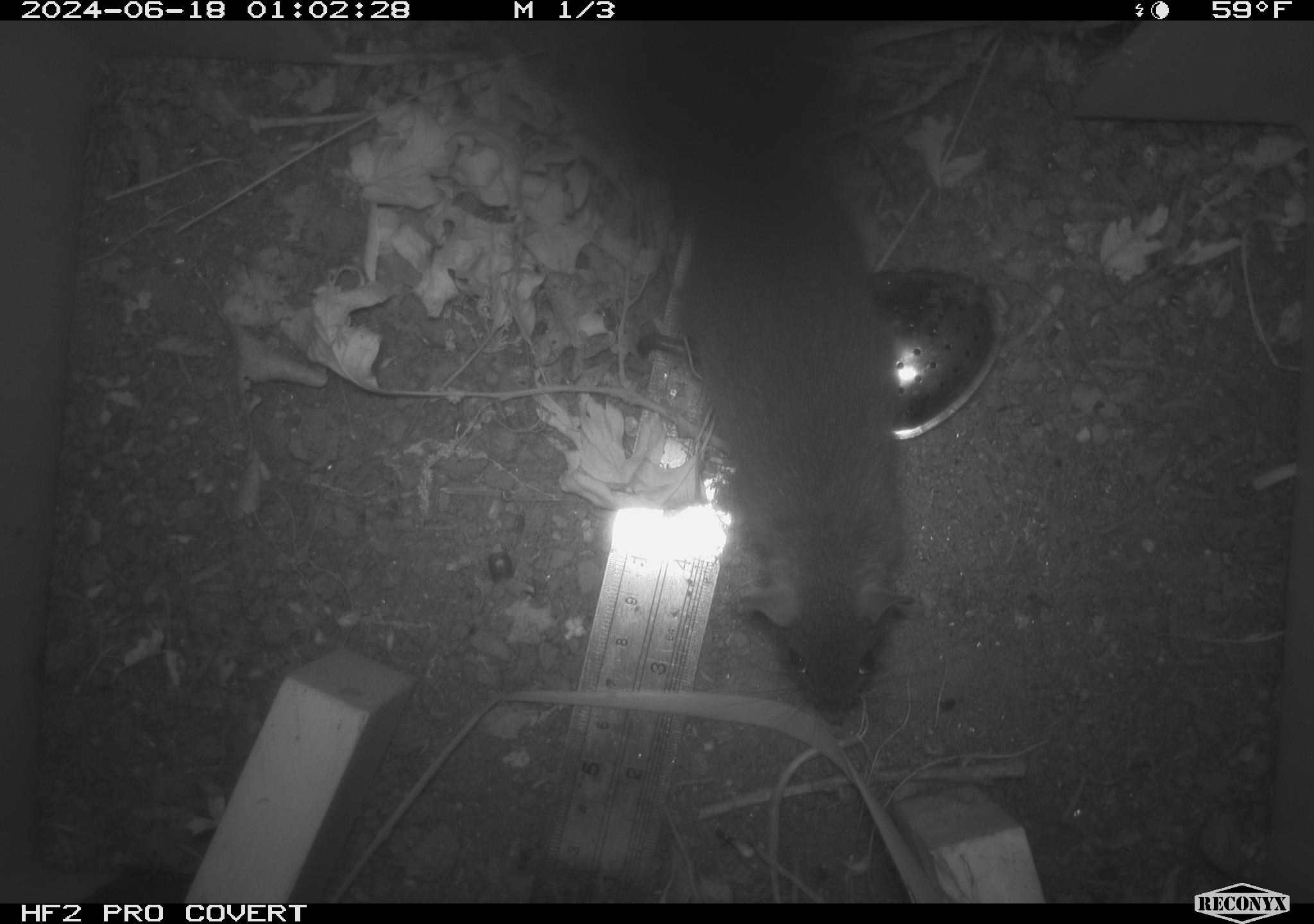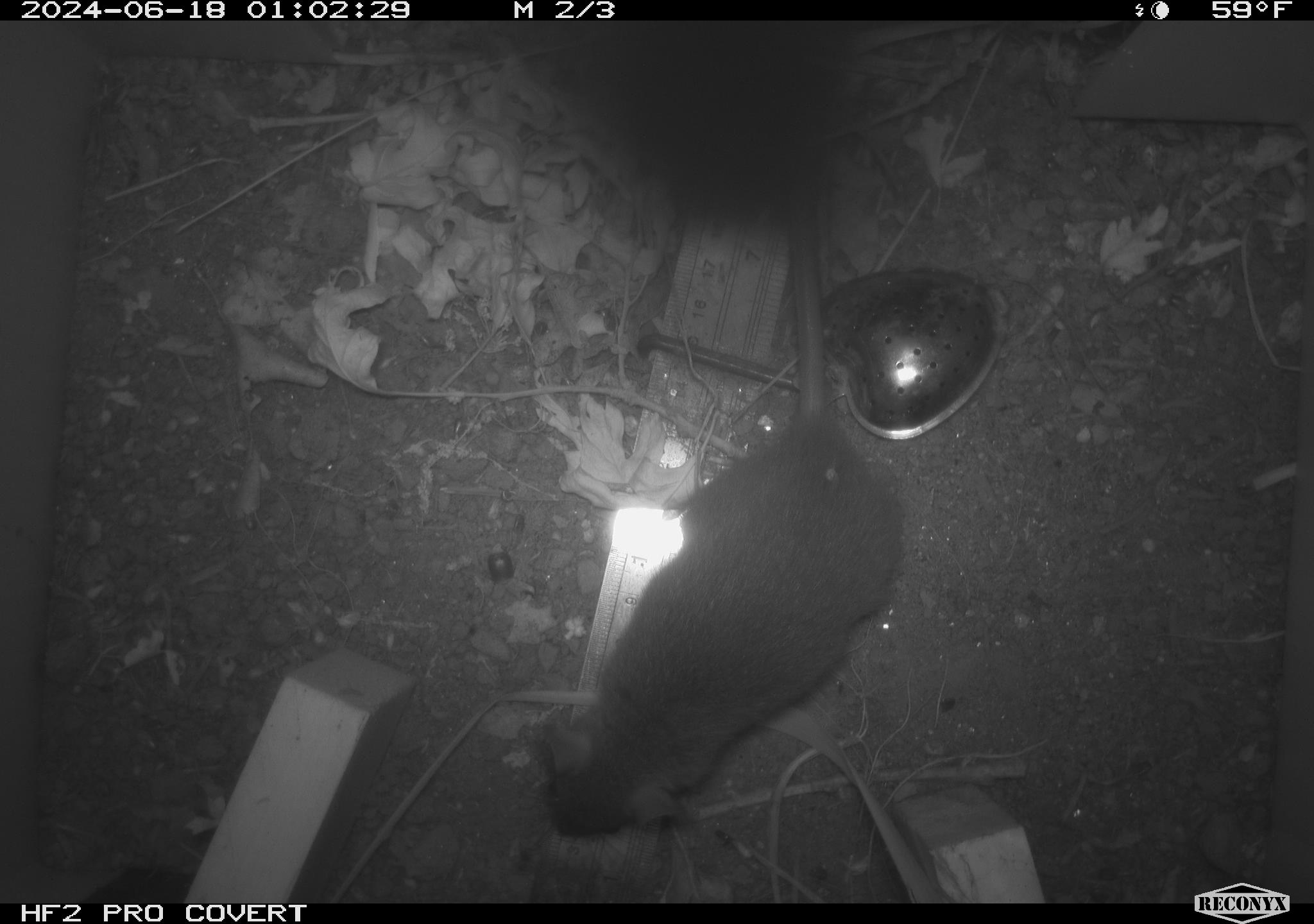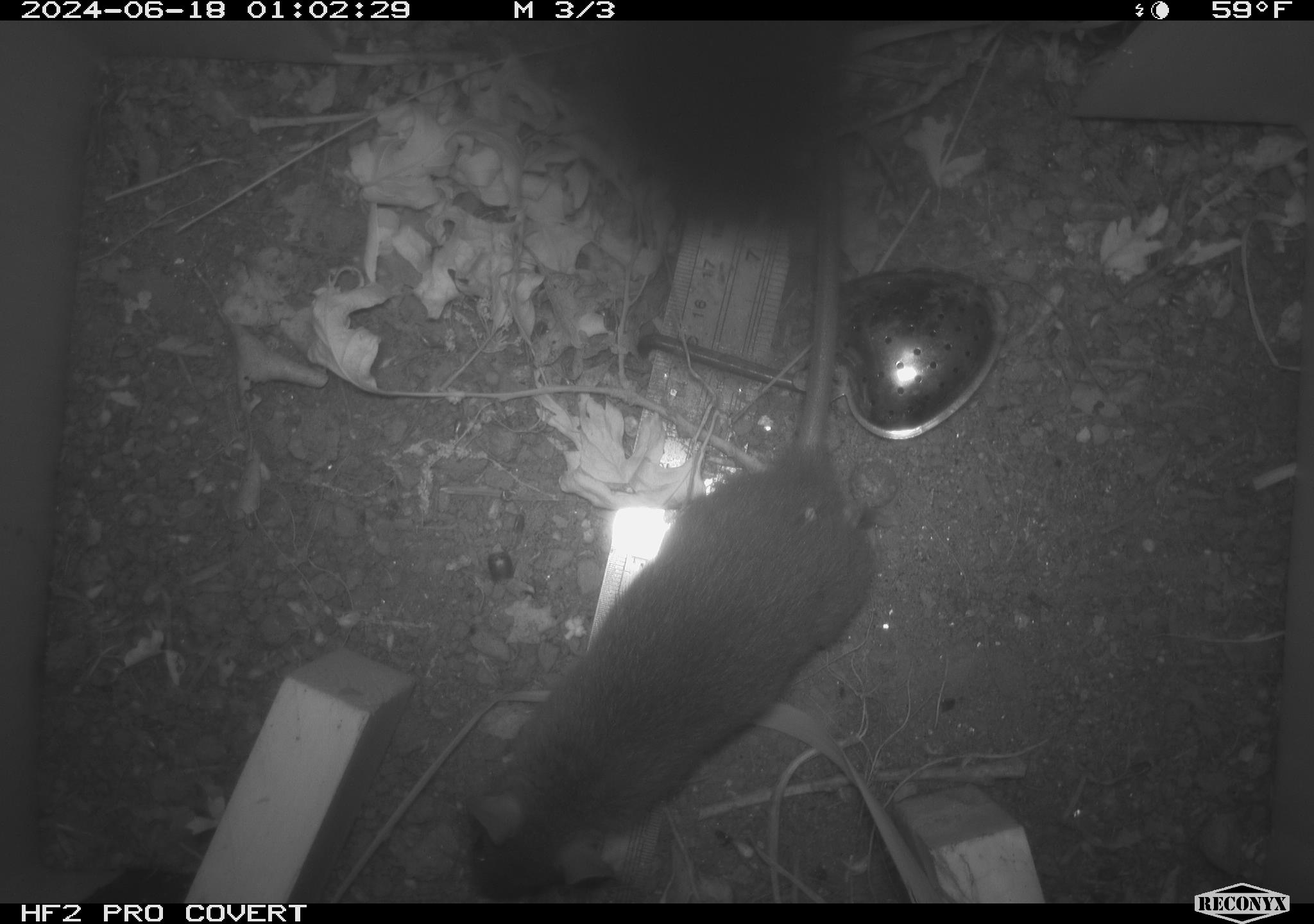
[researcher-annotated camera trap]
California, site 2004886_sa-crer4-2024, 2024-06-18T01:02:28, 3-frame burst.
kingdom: Animalia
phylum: Chordata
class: Mammalia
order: Rodentia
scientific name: Rodentia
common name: rodent